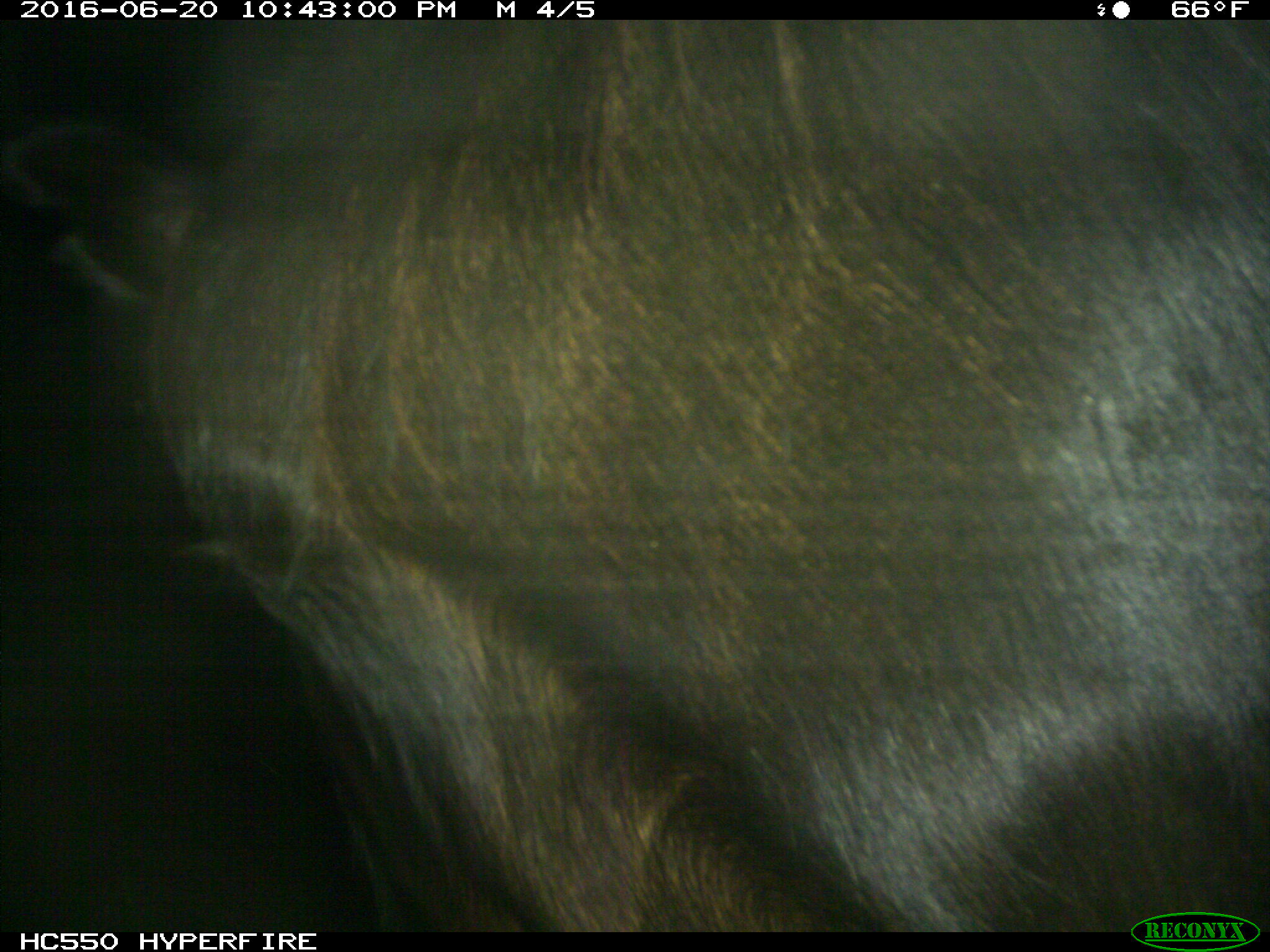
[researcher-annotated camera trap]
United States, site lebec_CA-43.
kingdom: Animalia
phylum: Chordata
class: Mammalia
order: Artiodactyla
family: Bovidae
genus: Bos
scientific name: Bos taurus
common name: domestic cow